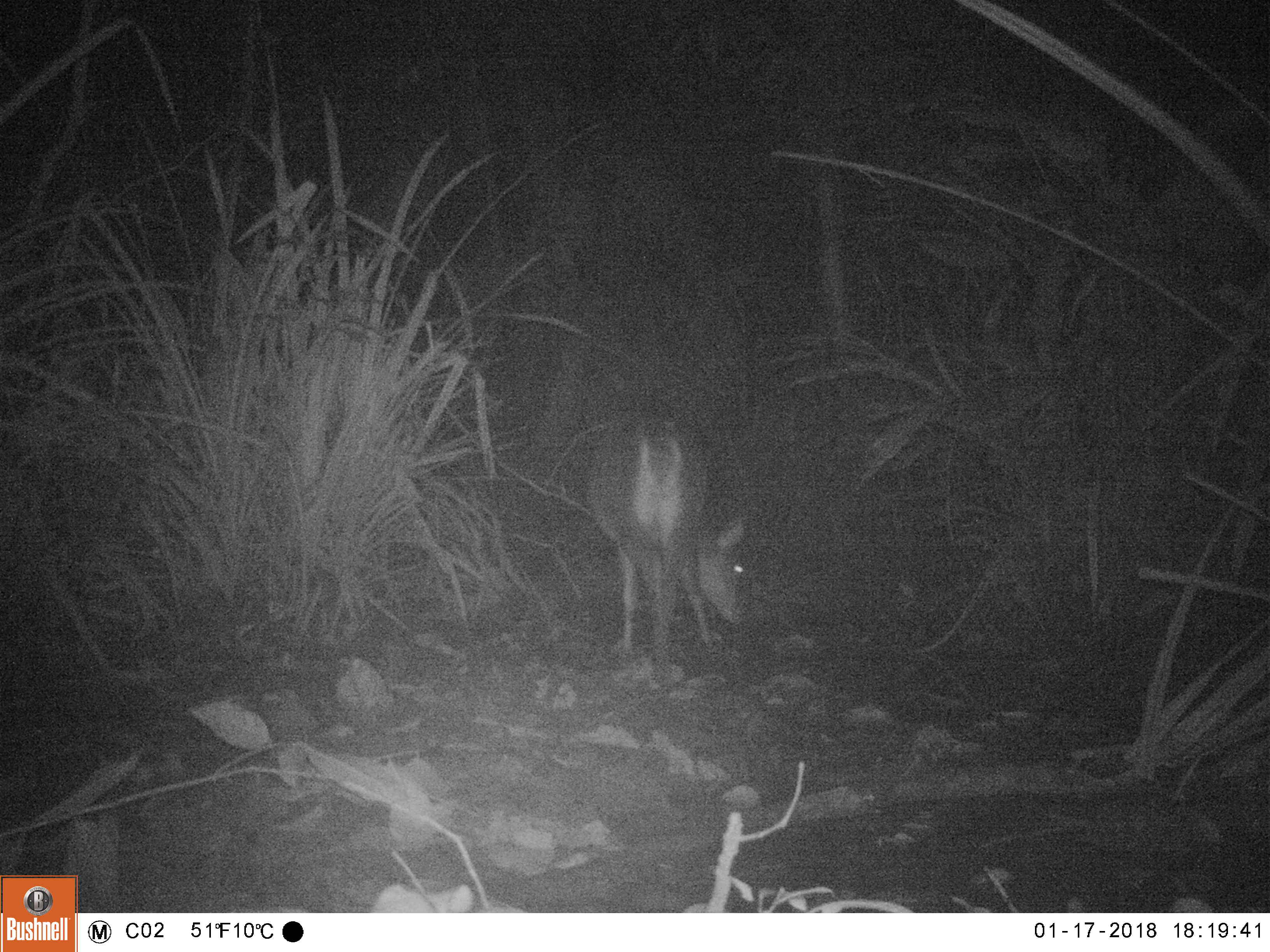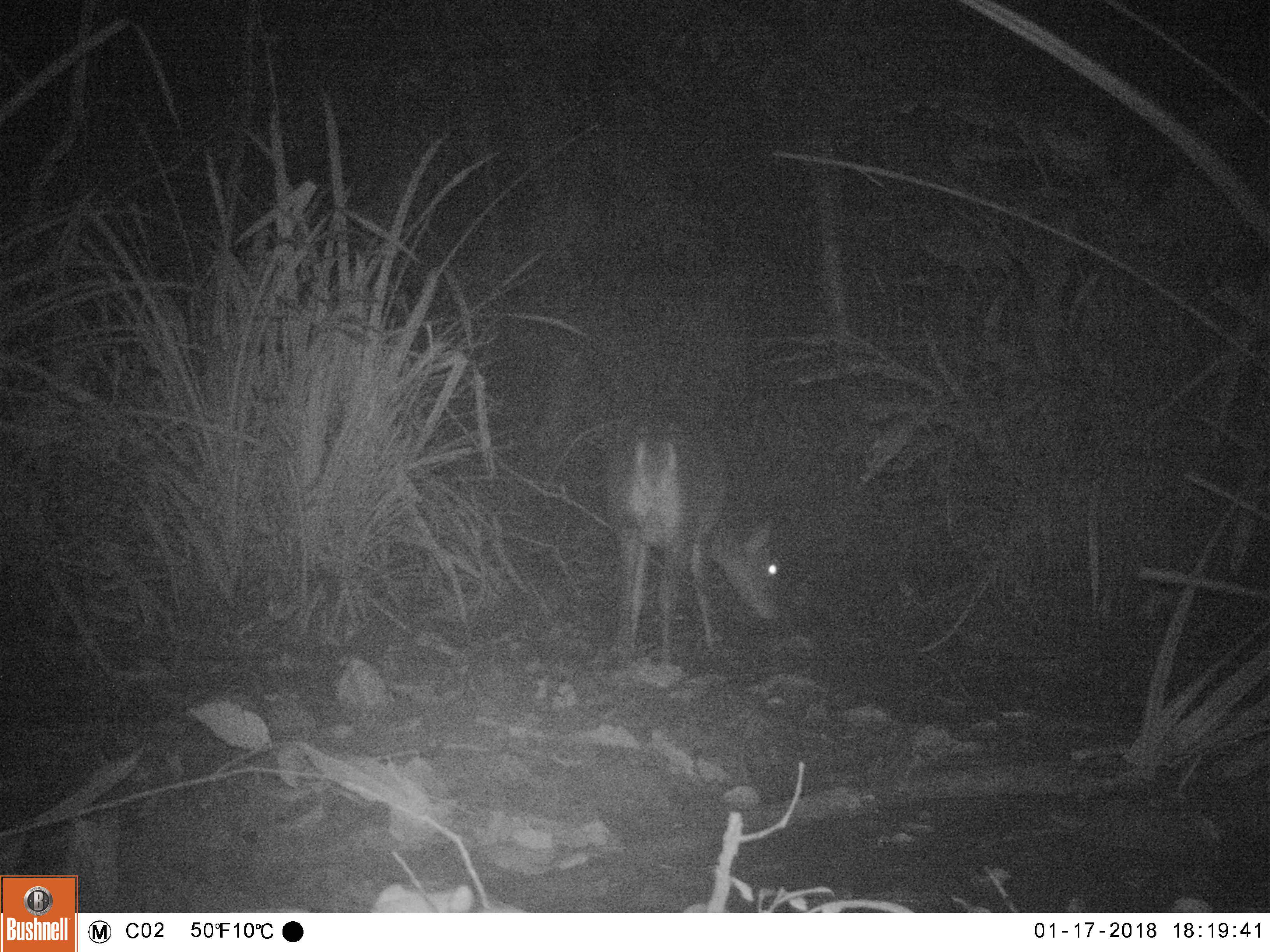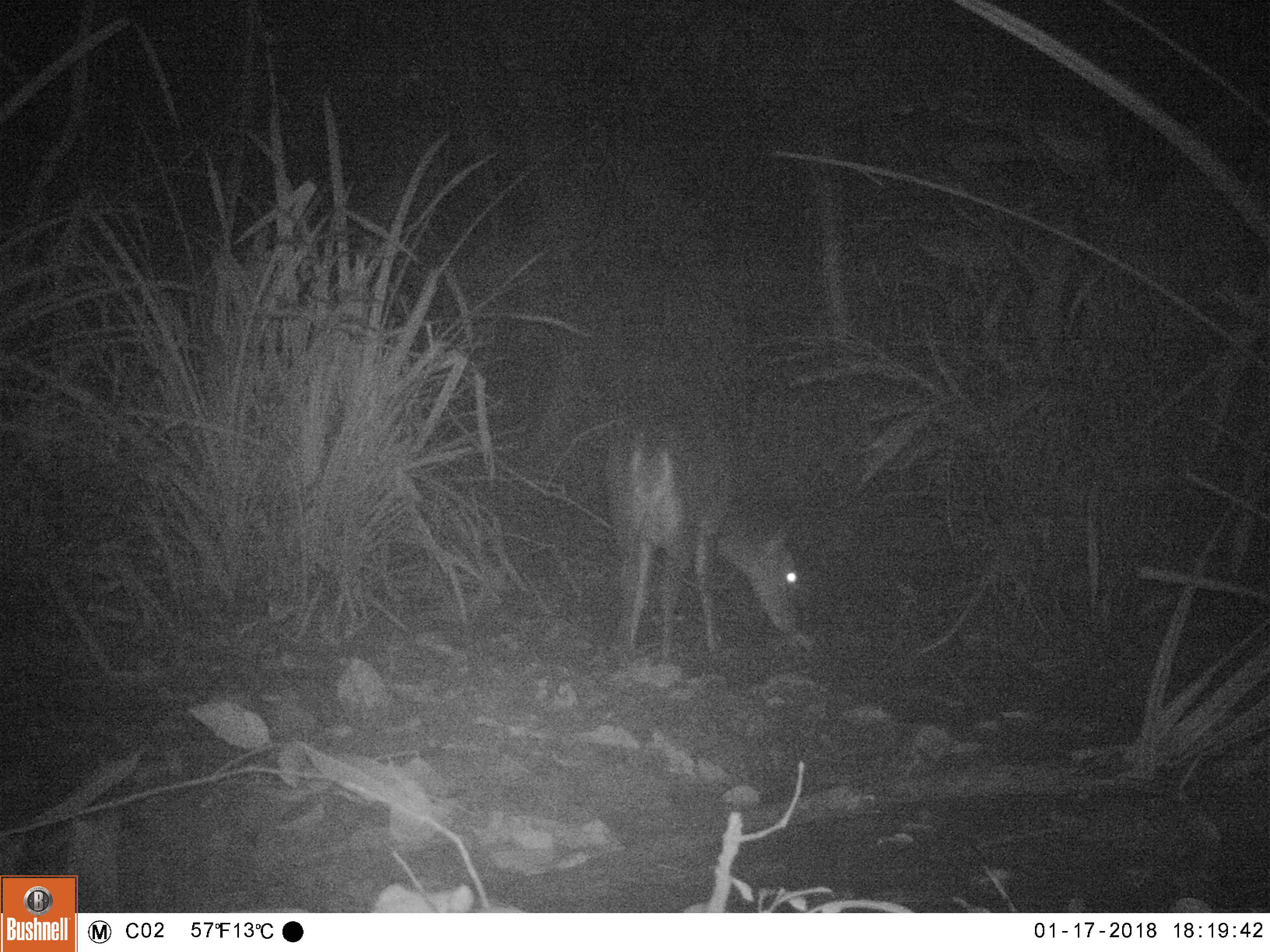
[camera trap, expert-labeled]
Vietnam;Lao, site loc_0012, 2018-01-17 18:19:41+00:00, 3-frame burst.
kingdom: Animalia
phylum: Chordata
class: Mammalia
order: Artiodactyla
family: Cervidae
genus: Muntiacus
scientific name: Muntiacus vuquangensis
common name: large-antlered muntjac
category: large antlered muntjac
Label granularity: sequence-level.